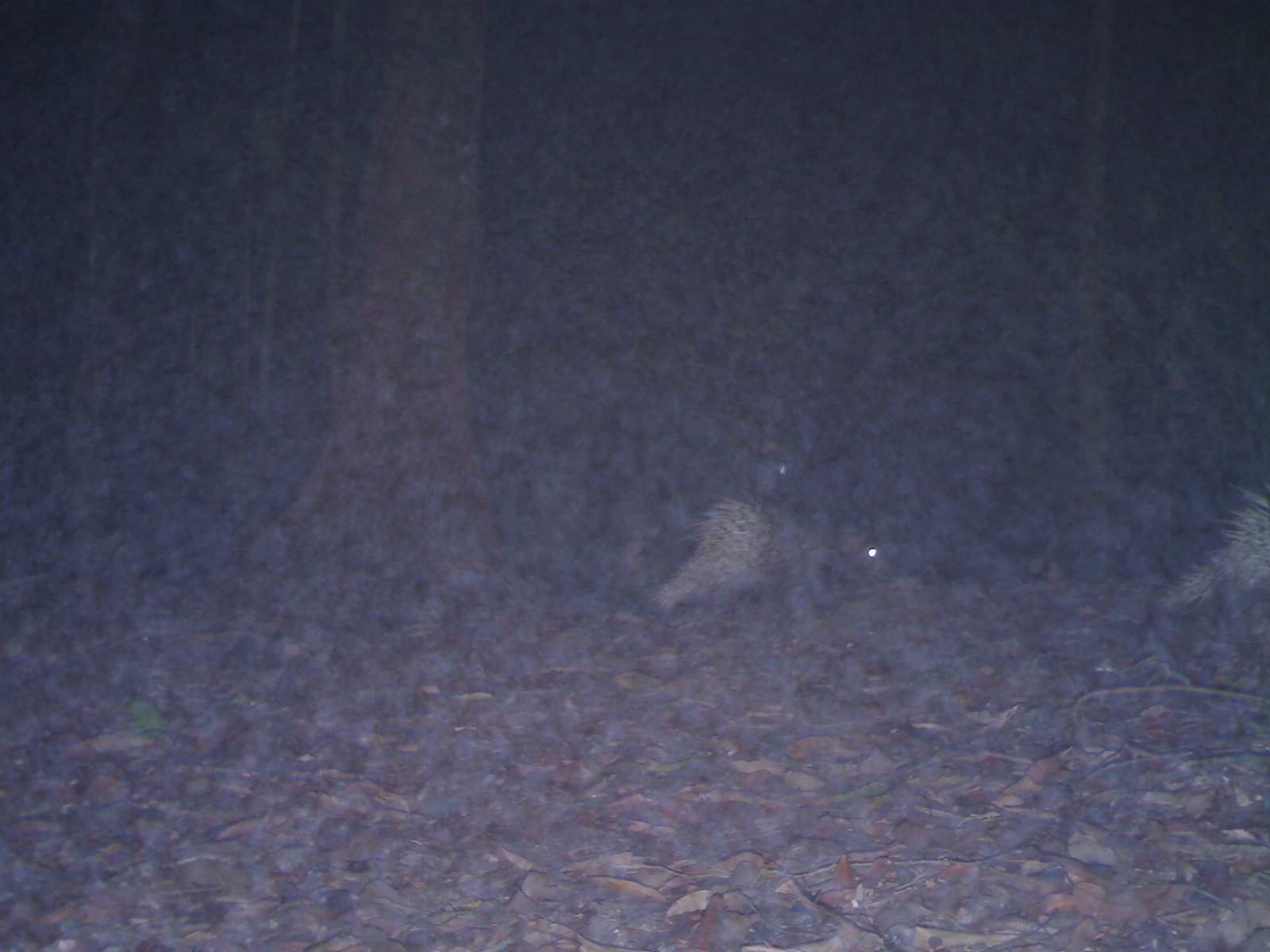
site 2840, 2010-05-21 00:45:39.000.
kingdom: Animalia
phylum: Chordata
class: Mammalia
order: Rodentia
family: Hystricidae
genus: Hystrix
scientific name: Hystrix brachyura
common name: east asian porcupine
Hystrix brachyura (east asian porcupine), count 2.